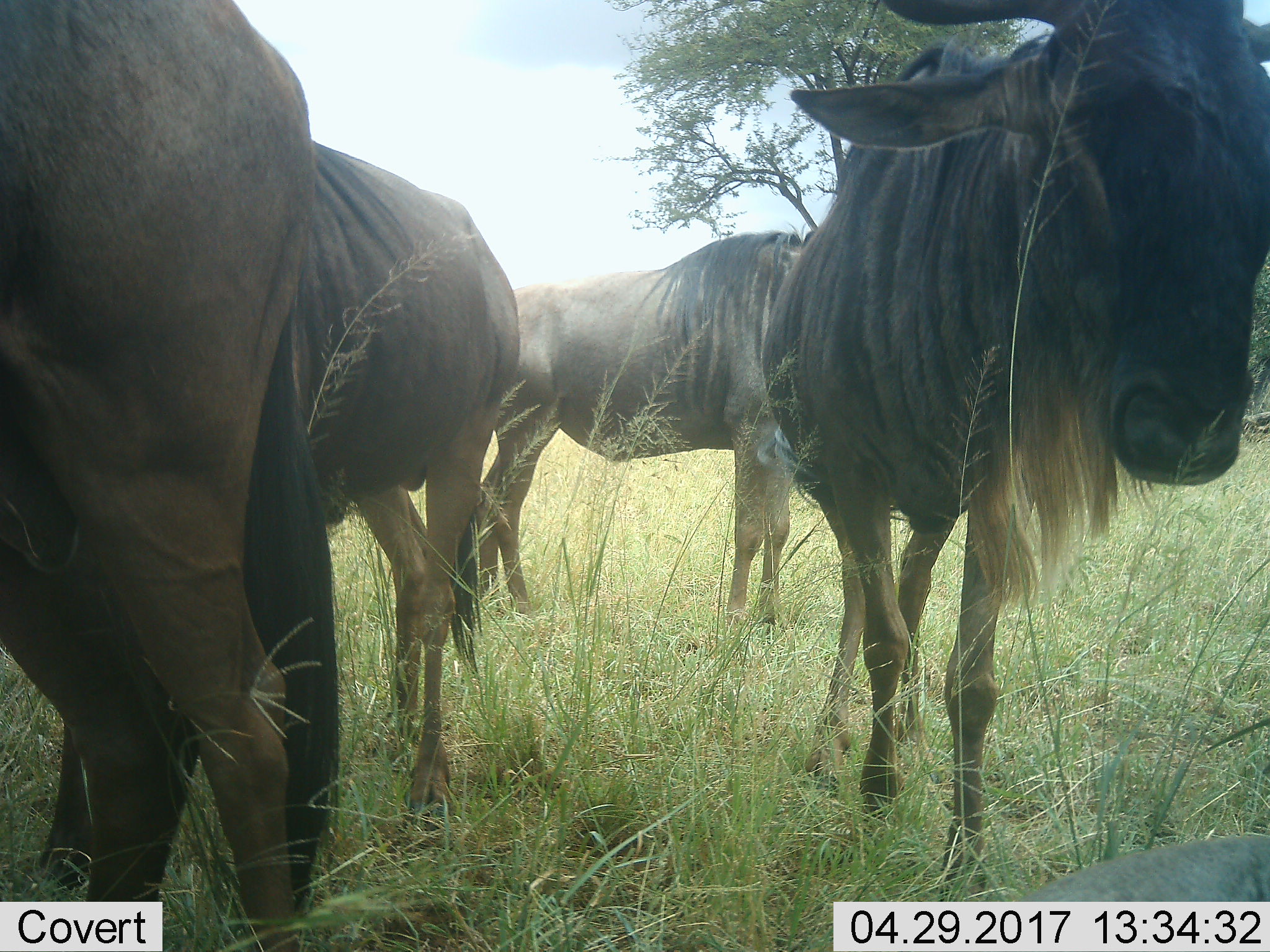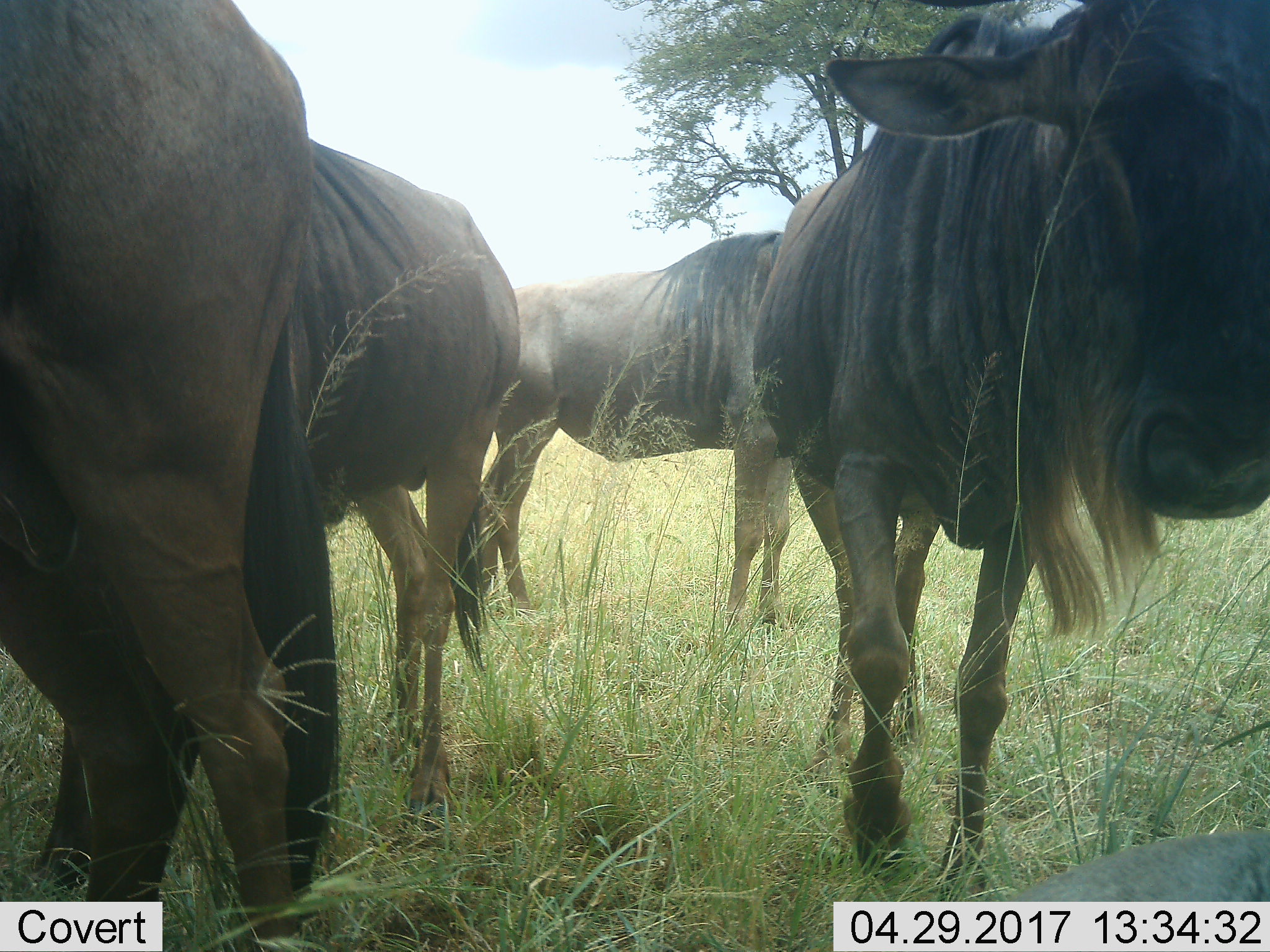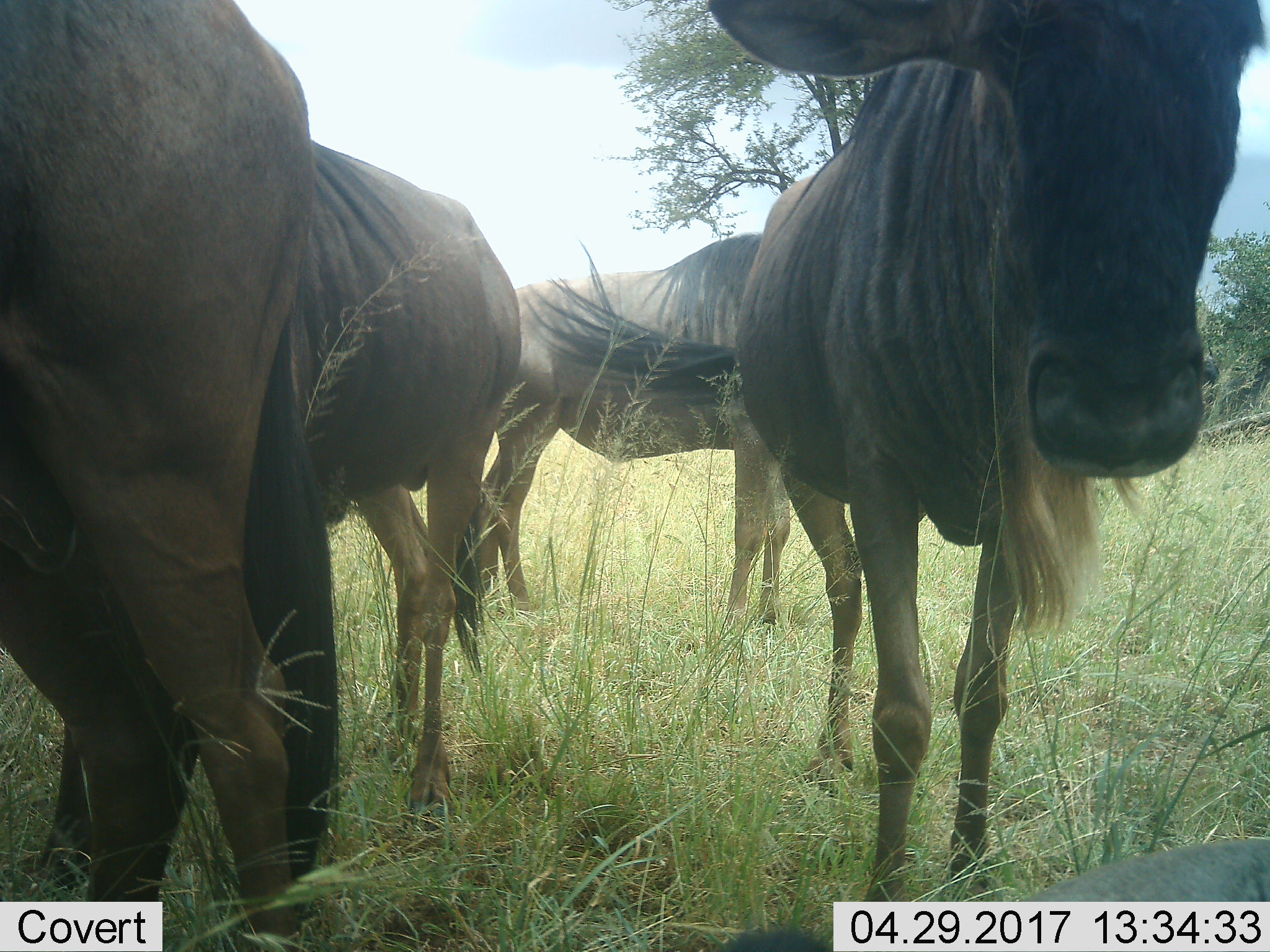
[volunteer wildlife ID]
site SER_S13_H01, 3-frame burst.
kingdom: Animalia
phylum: Chordata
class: Mammalia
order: Artiodactyla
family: Bovidae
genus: Connochaetes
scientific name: Connochaetes taurinus taurinus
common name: blue wildebeest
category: wildebeestblue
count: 4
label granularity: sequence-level